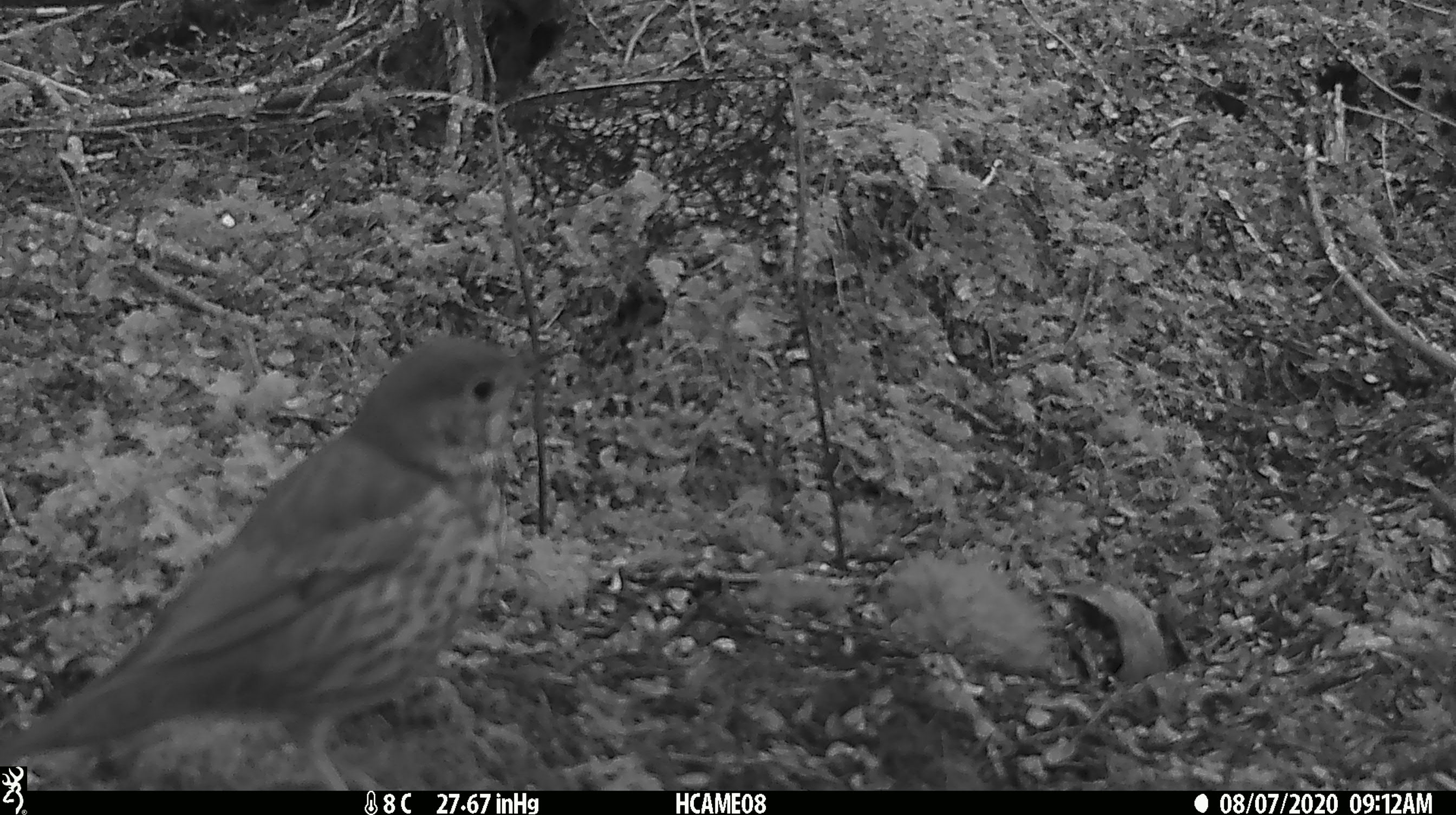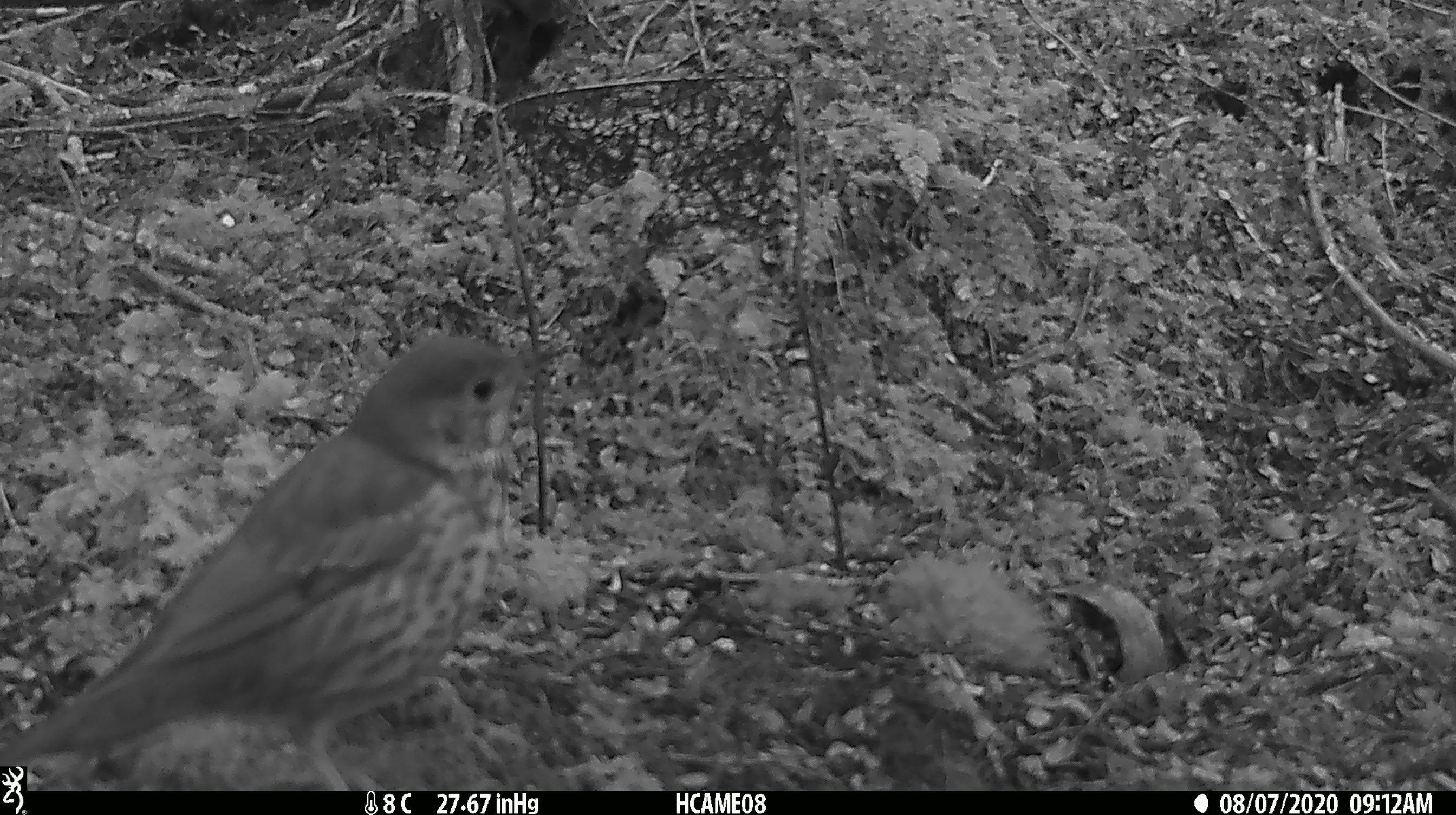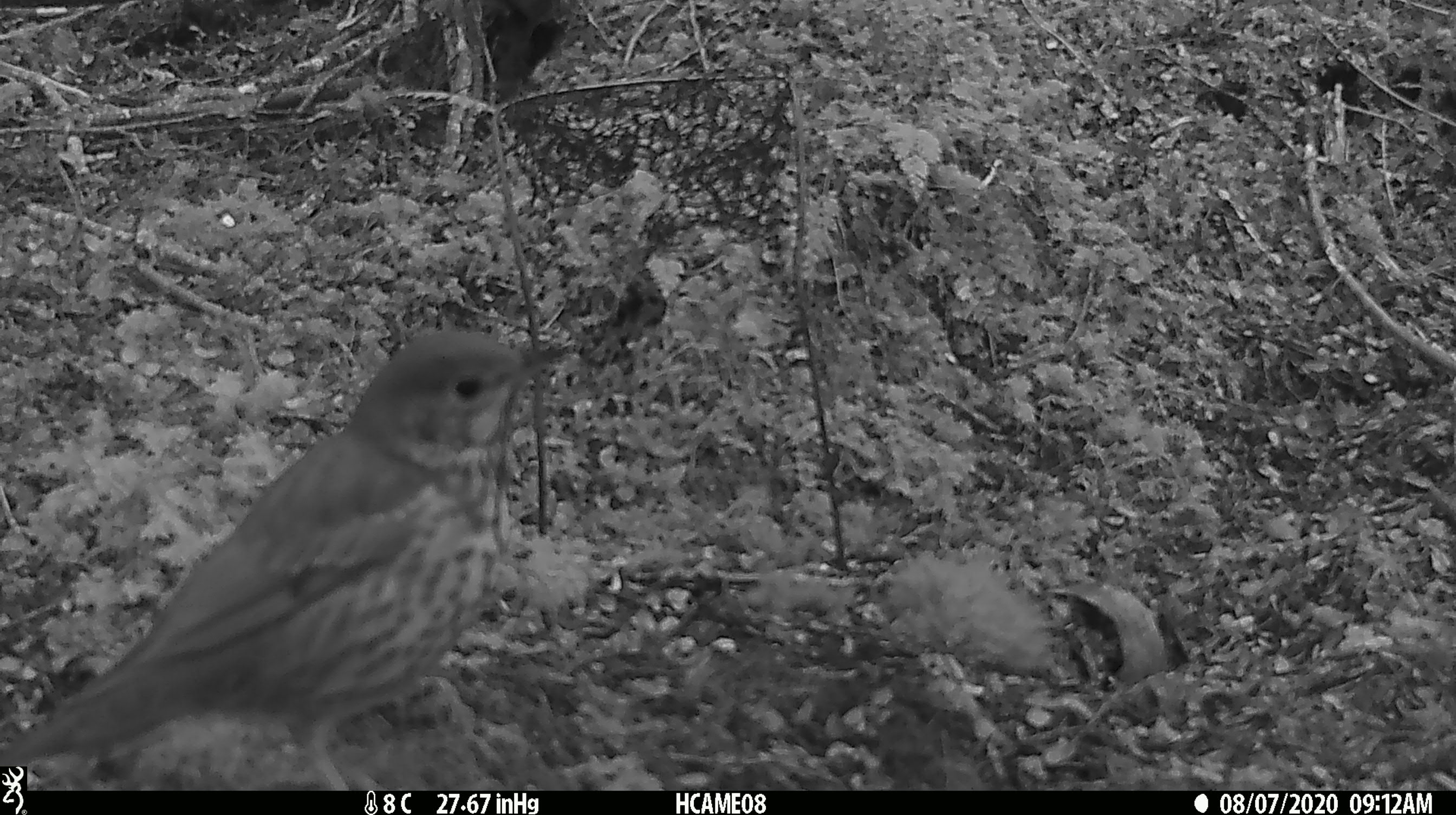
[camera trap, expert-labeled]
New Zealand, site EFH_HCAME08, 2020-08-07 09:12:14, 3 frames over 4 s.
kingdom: Animalia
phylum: Chordata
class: Aves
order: Passeriformes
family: Turdidae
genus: Turdus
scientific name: Turdus philomelos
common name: song thrush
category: thrush